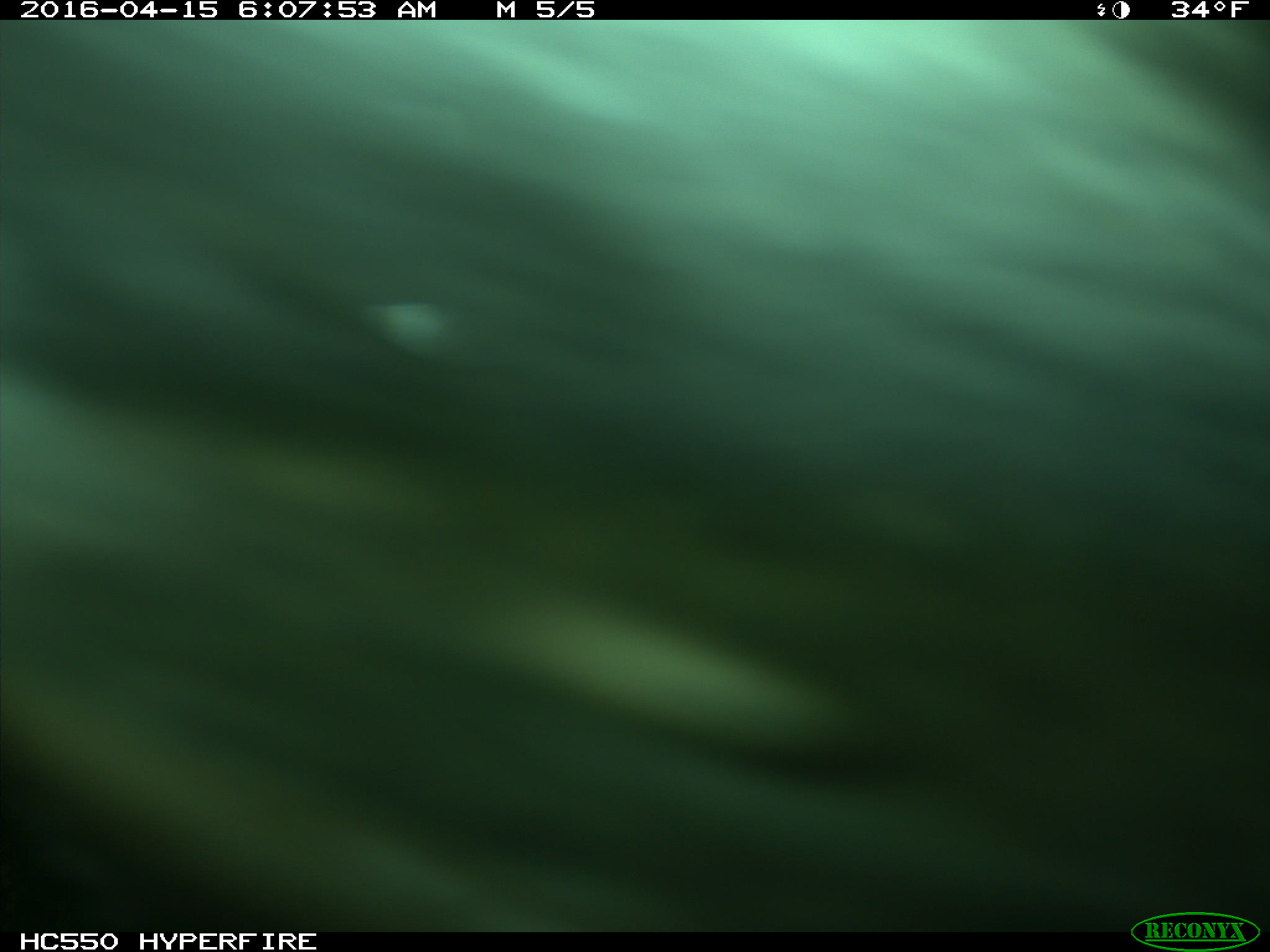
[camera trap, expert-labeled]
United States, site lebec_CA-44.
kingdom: Animalia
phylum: Chordata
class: Mammalia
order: Artiodactyla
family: Bovidae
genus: Bos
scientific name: Bos taurus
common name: domestic cow